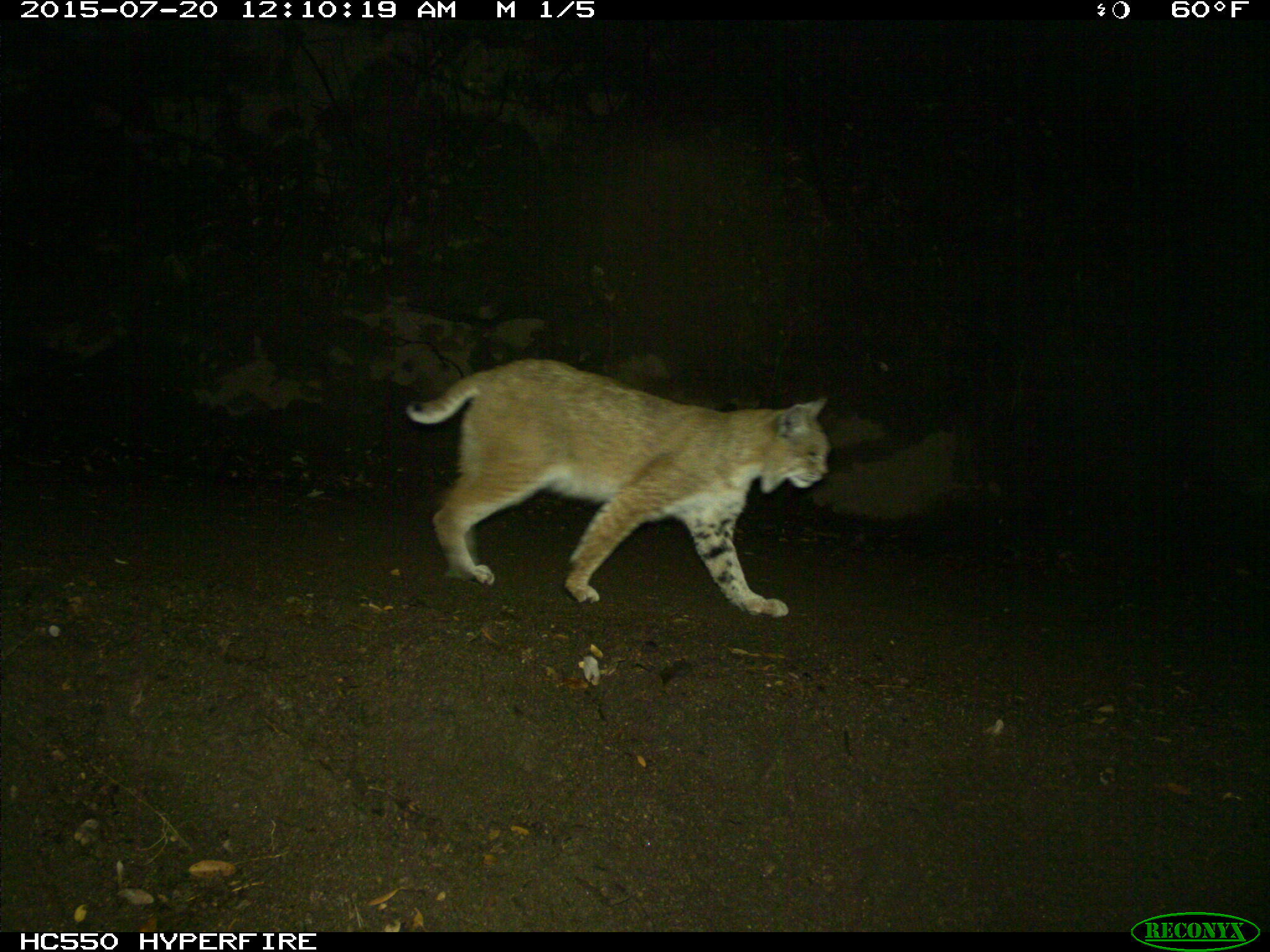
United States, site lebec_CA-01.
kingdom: Animalia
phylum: Chordata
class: Mammalia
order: Carnivora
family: Felidae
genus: Lynx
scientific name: Lynx rufus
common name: bobcat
Lynx rufus (bobcat).